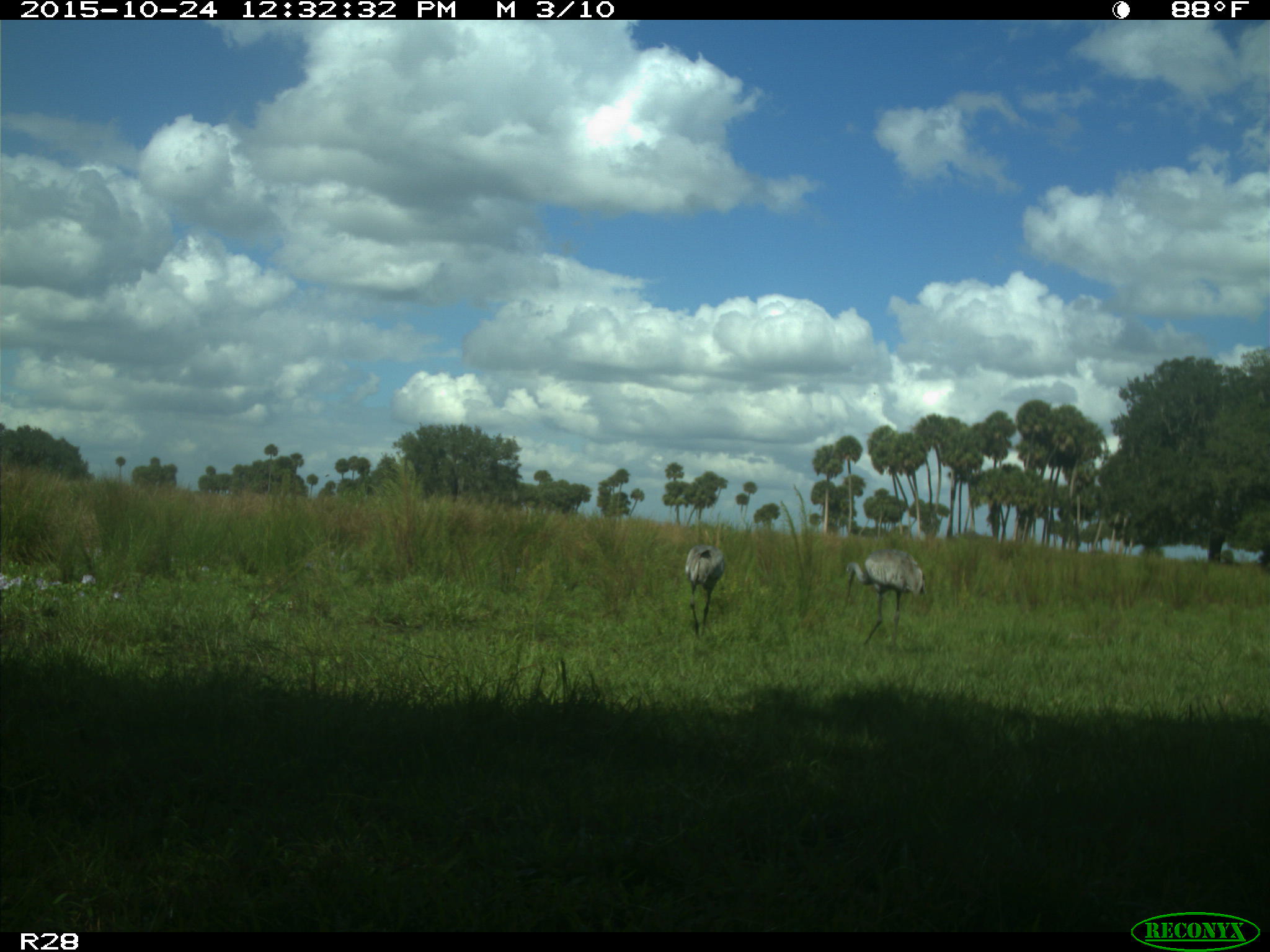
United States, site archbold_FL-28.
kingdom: Animalia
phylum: Chordata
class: Aves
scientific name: Aves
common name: birds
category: unidentified bird